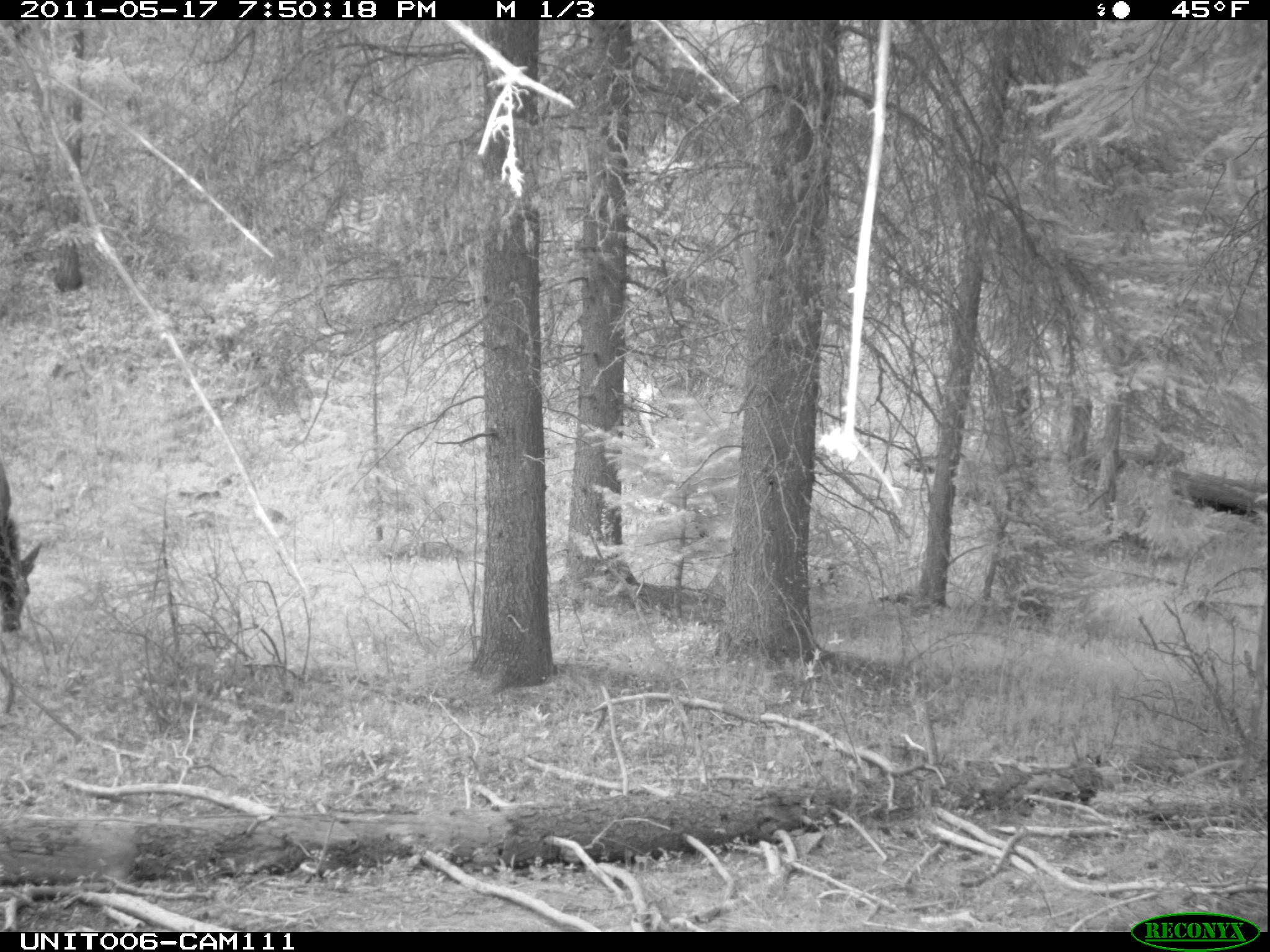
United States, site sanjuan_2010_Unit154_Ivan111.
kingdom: Animalia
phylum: Chordata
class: Mammalia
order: Artiodactyla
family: Cervidae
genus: Cervus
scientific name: Cervus elaphus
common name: red deer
Cervus elaphus (red deer).